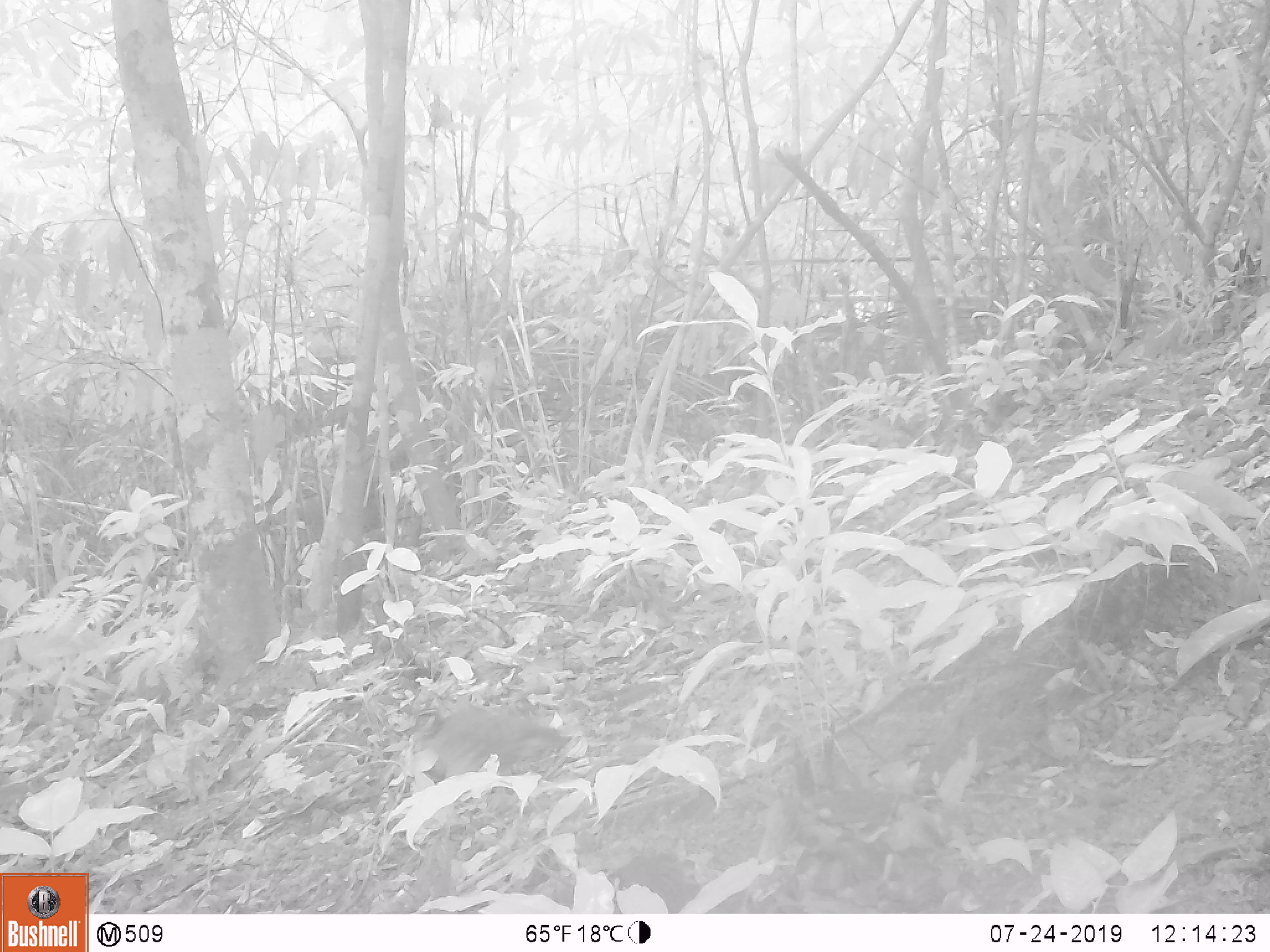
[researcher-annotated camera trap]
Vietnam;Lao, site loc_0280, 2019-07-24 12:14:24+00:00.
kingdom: Animalia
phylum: Chordata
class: Aves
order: Galliformes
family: Phasianidae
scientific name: Phasianidae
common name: partridge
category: unidentified partridge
Unidentified partridge (partridge) (Phasianidae). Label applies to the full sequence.